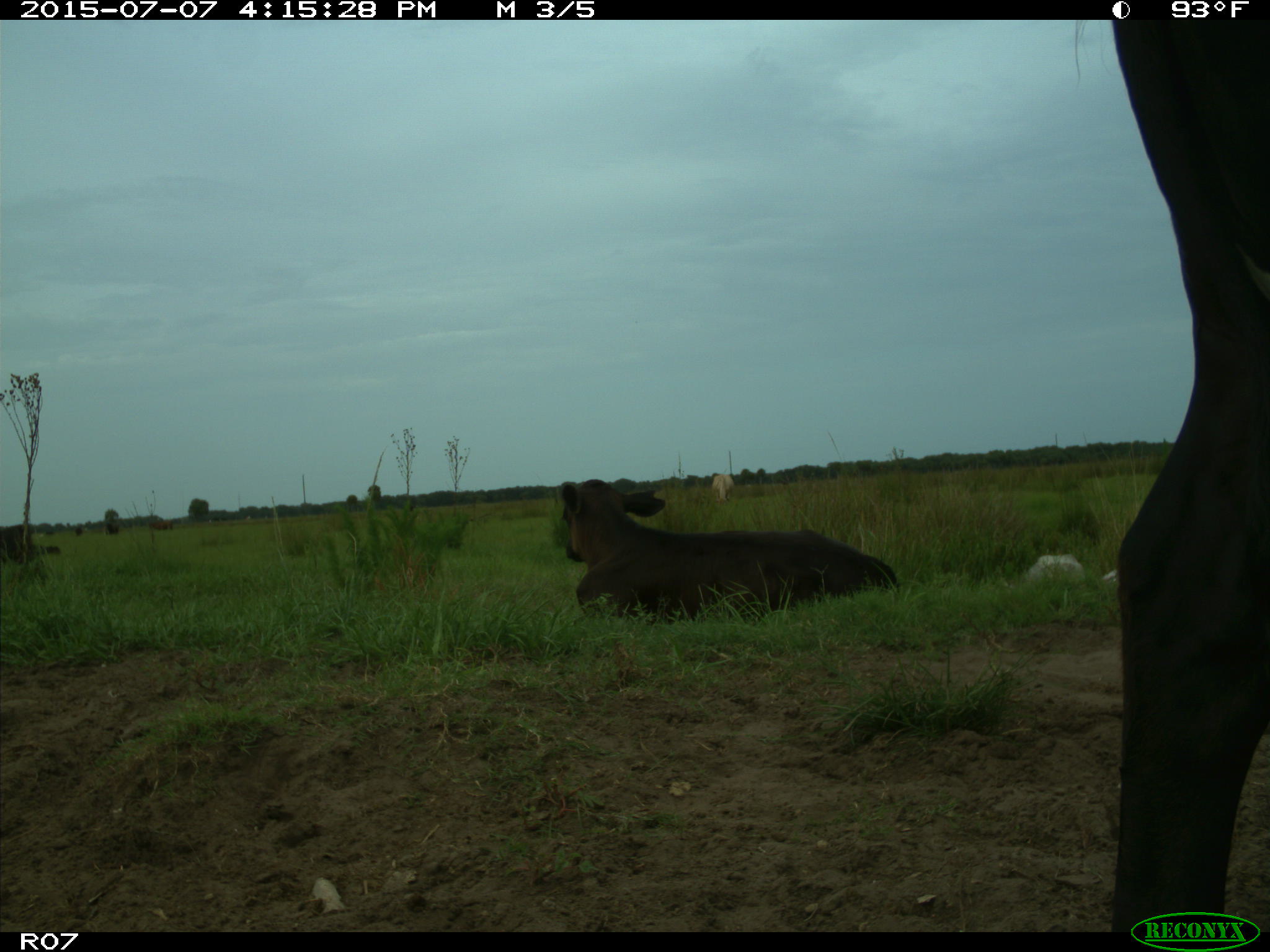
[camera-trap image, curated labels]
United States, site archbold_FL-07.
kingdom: Animalia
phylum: Chordata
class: Mammalia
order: Artiodactyla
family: Bovidae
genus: Bos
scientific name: Bos taurus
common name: domestic cow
Bos taurus (domestic cow).